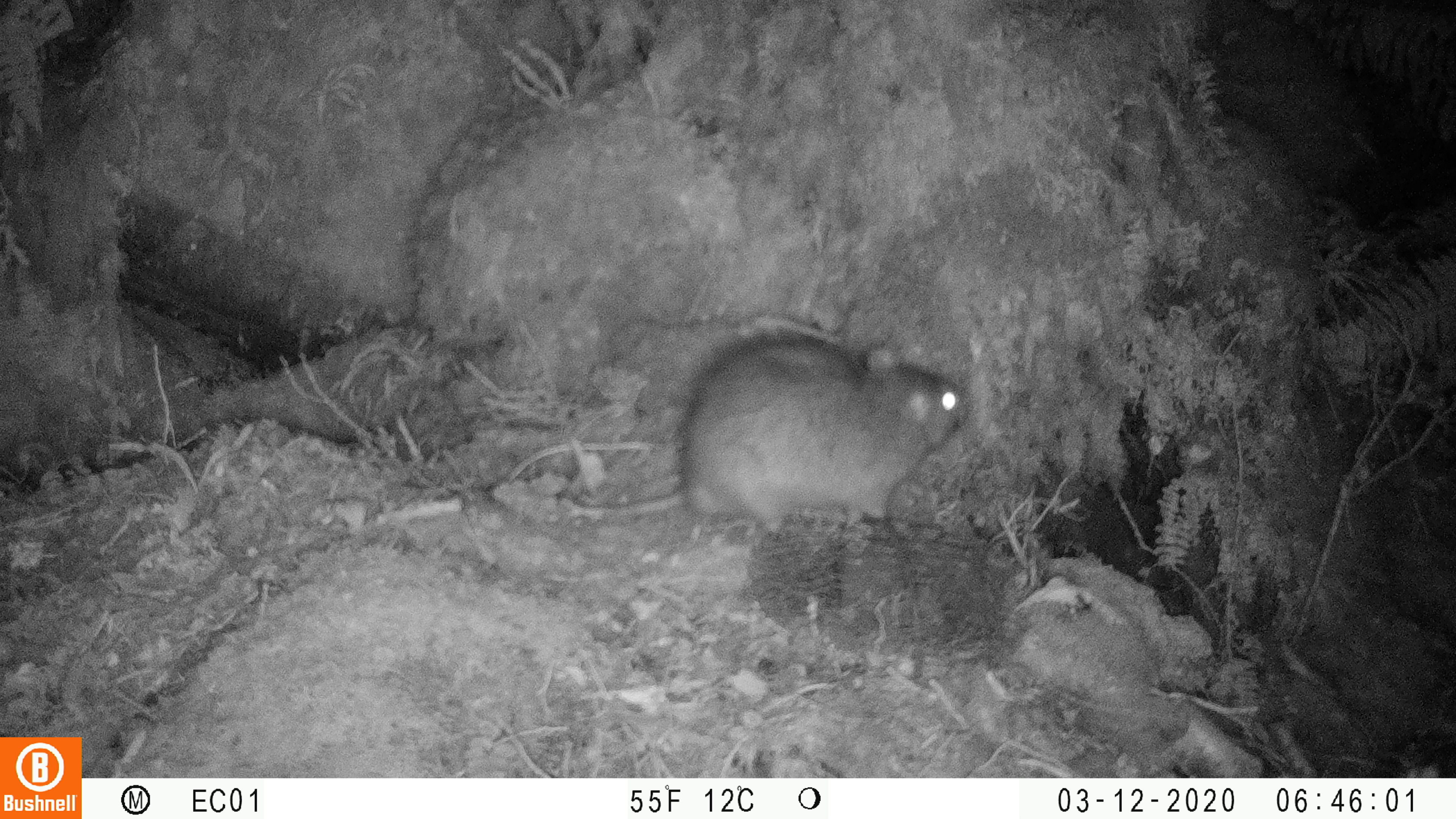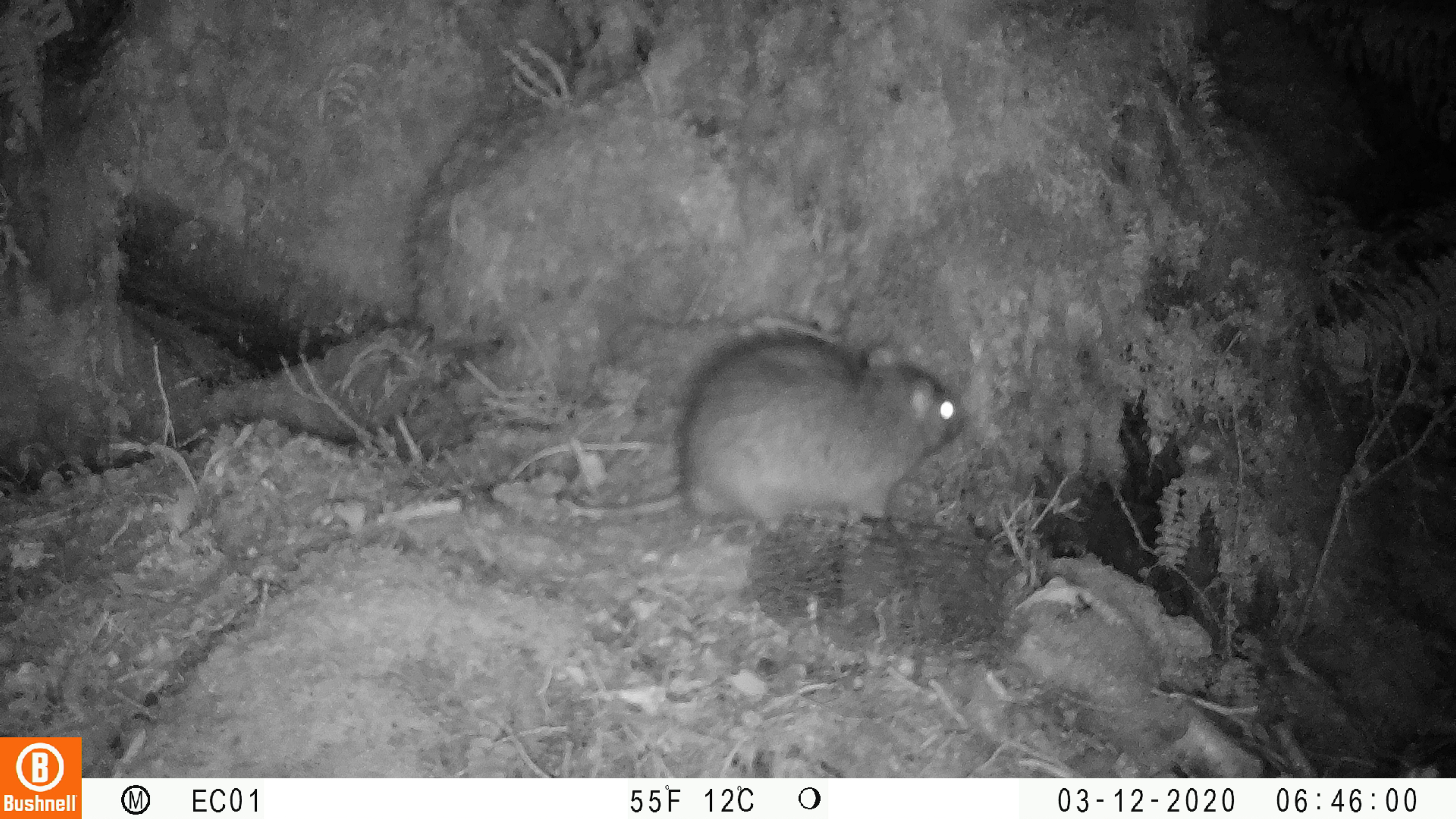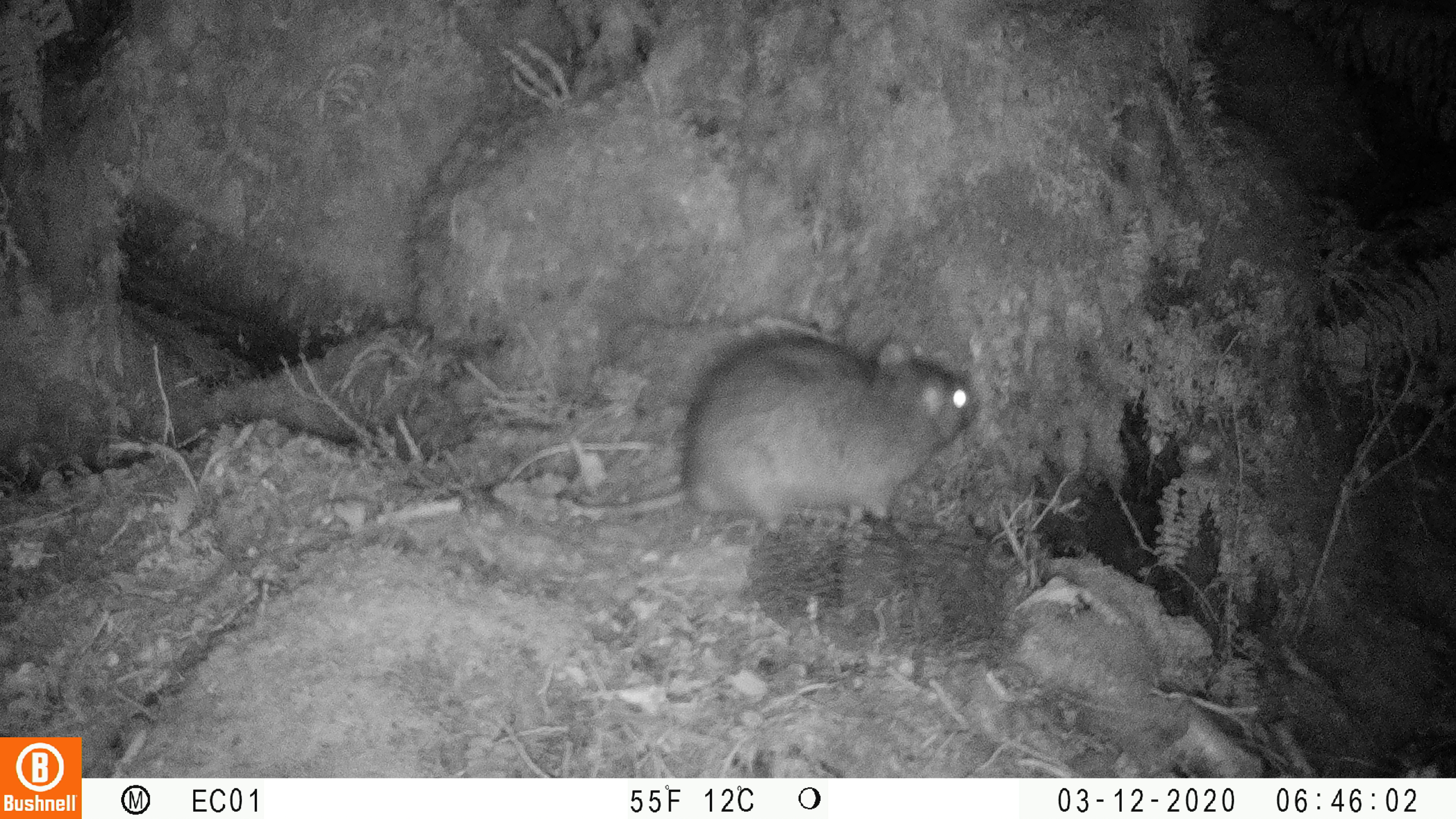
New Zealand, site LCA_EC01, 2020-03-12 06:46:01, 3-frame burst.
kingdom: Animalia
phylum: Chordata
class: Mammalia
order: Rodentia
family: Muridae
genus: Rattus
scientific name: Rattus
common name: rat